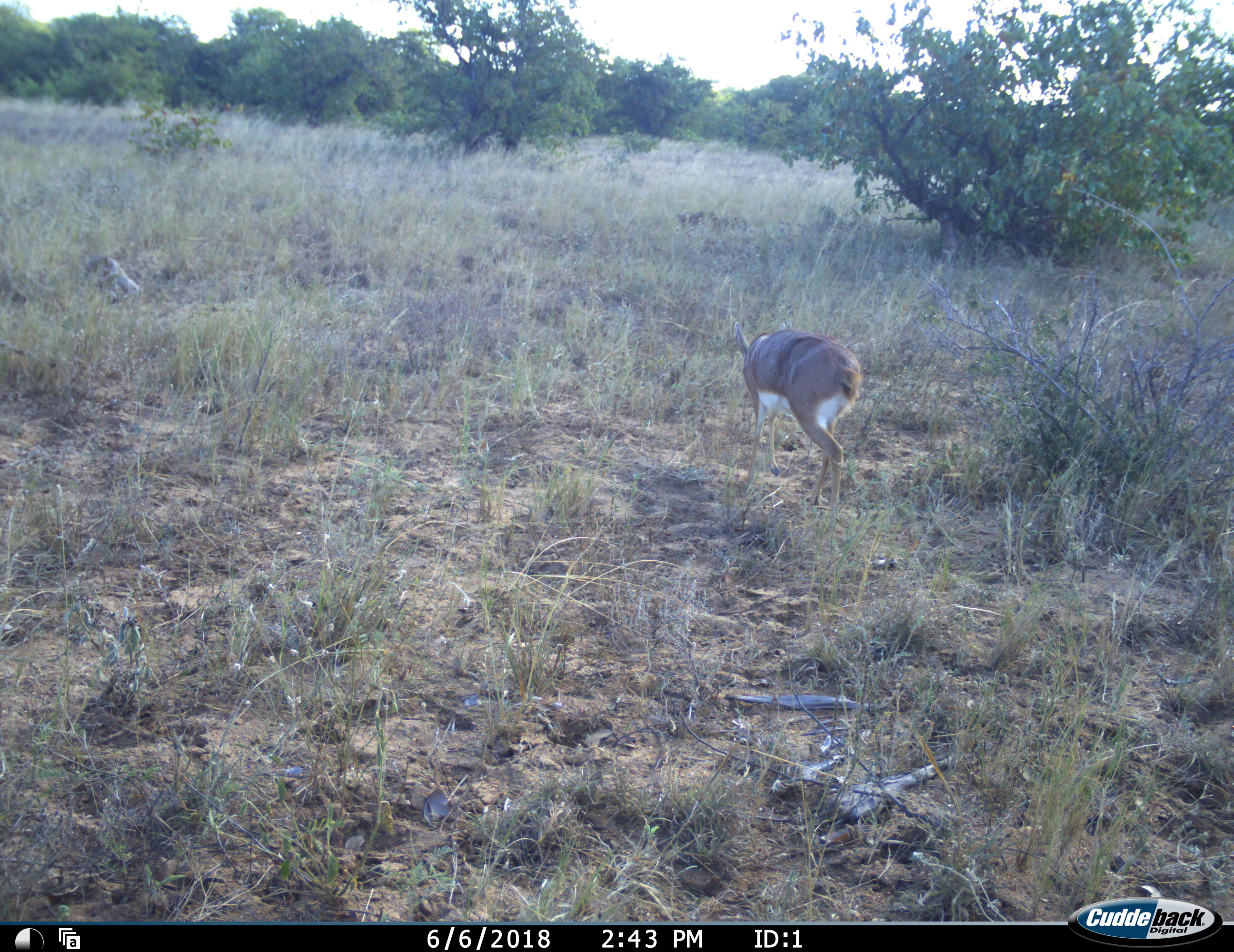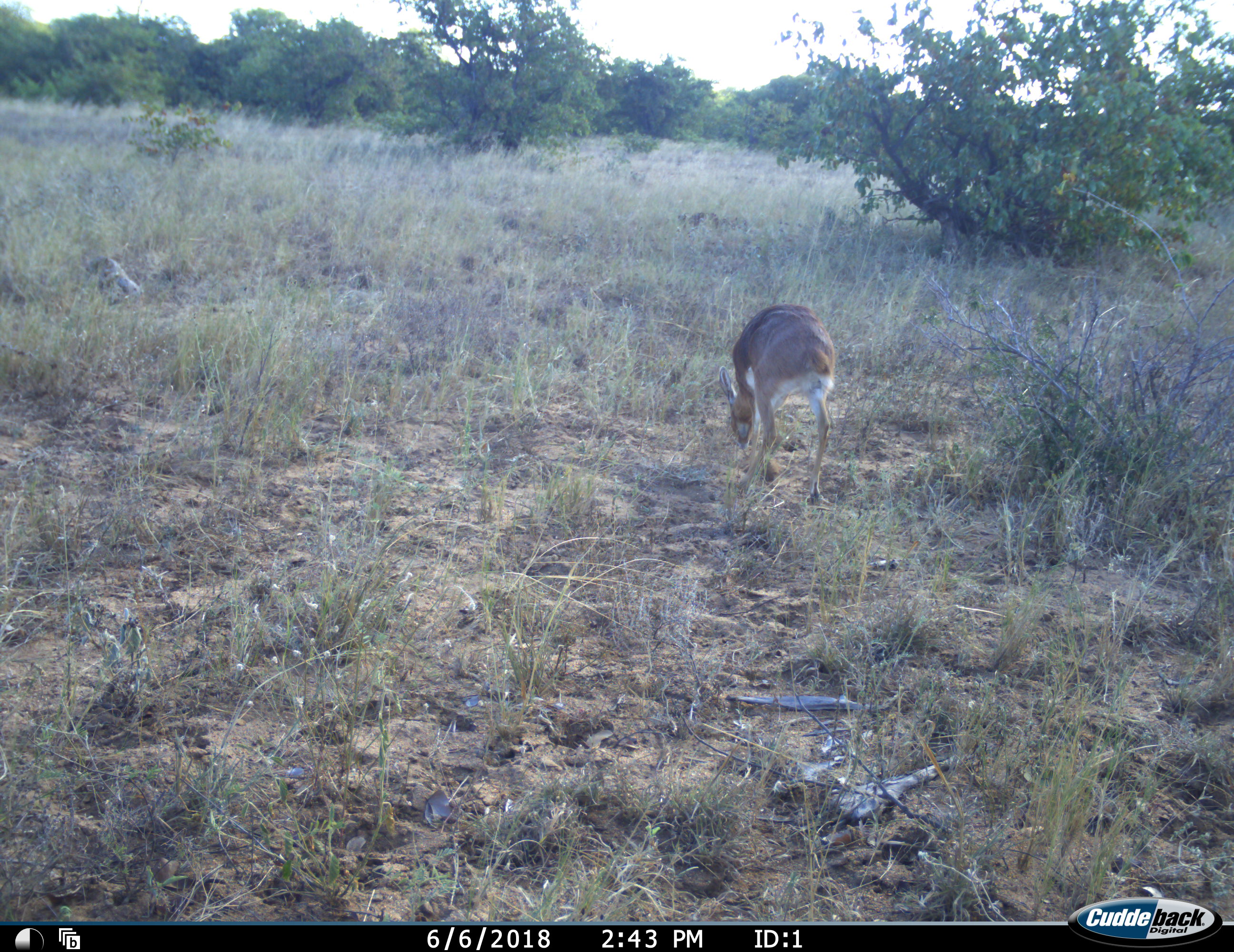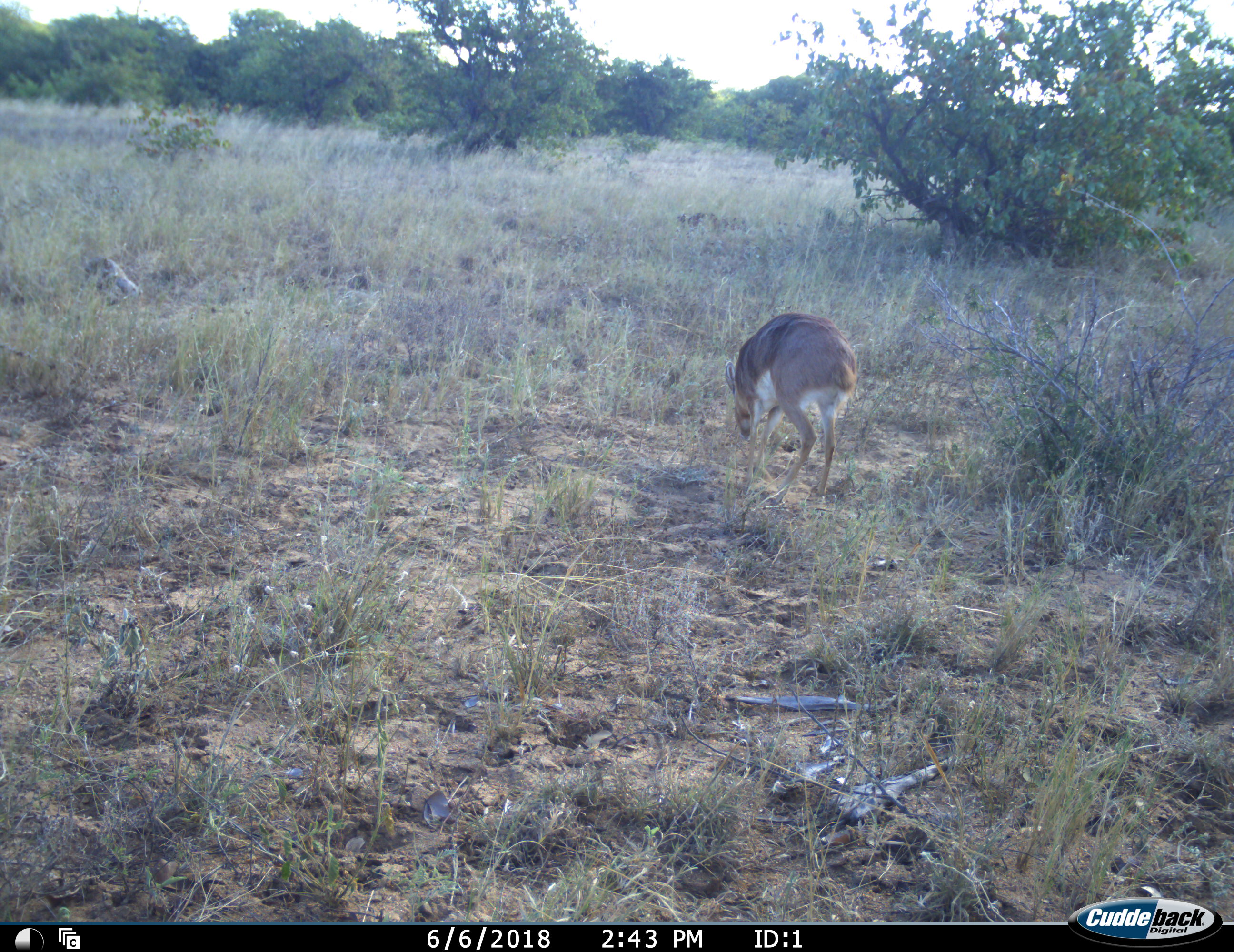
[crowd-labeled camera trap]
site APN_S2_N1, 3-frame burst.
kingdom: Animalia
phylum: Chordata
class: Mammalia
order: Artiodactyla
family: Bovidae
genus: Raphicerus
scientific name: Raphicerus campestris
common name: steenbok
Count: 1.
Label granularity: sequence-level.